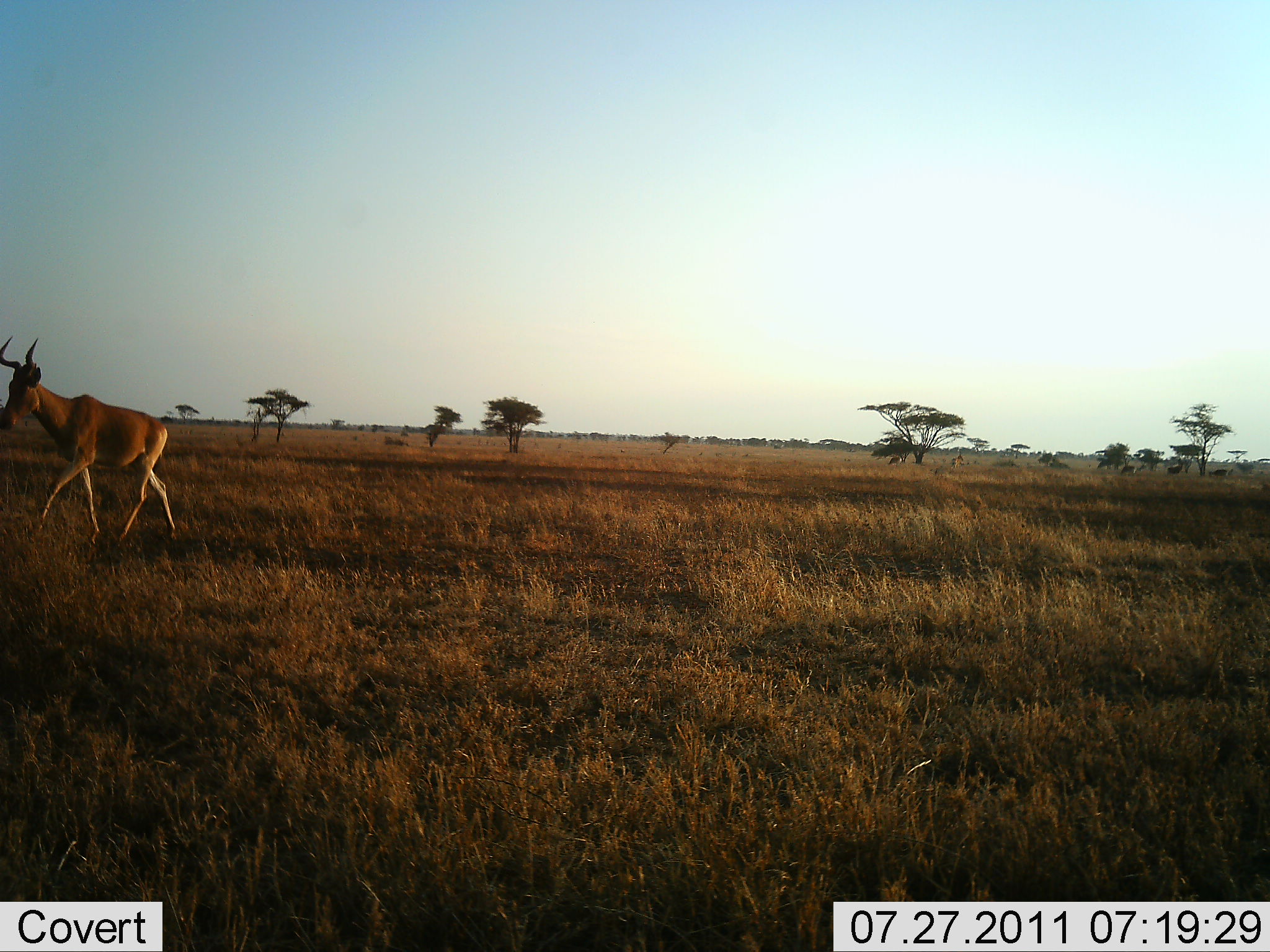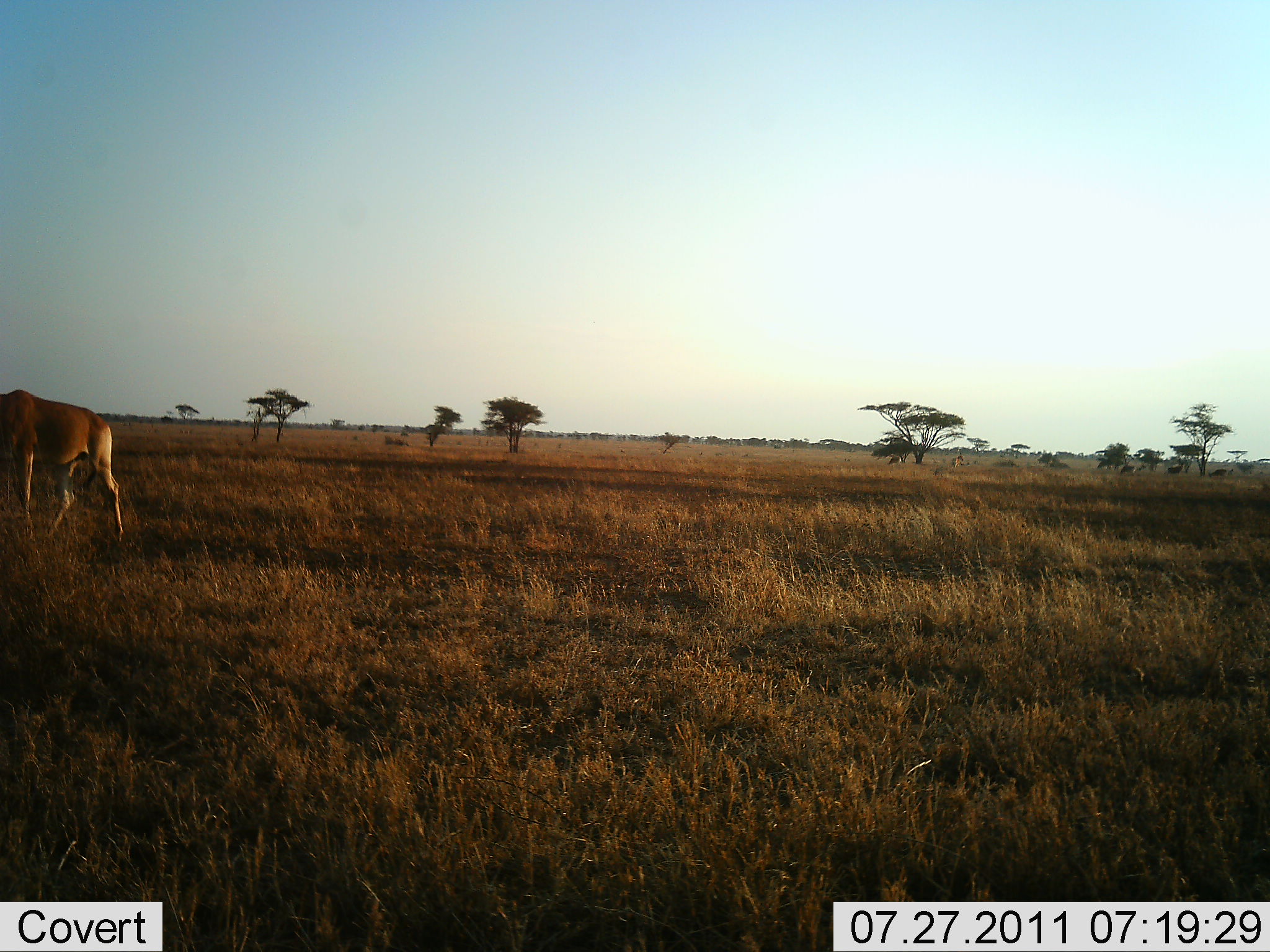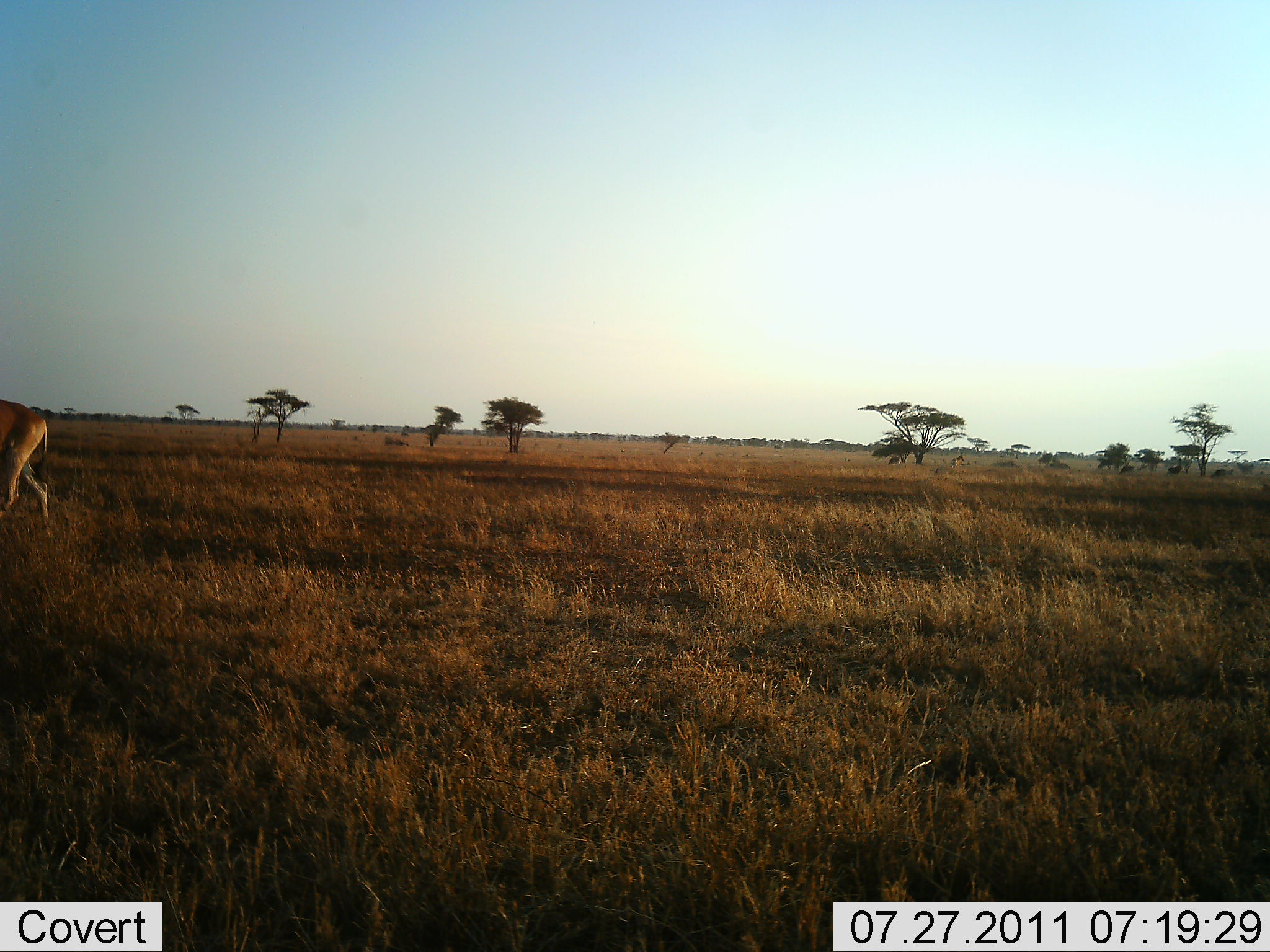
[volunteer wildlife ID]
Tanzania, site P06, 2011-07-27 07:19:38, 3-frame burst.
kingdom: Animalia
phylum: Chordata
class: Mammalia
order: Artiodactyla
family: Bovidae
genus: Alcelaphus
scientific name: Alcelaphus buselaphus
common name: hartebeest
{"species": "hartebeest (Alcelaphus buselaphus)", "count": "1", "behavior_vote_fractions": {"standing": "9%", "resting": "0%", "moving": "100%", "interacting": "0%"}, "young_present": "0%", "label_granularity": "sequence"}